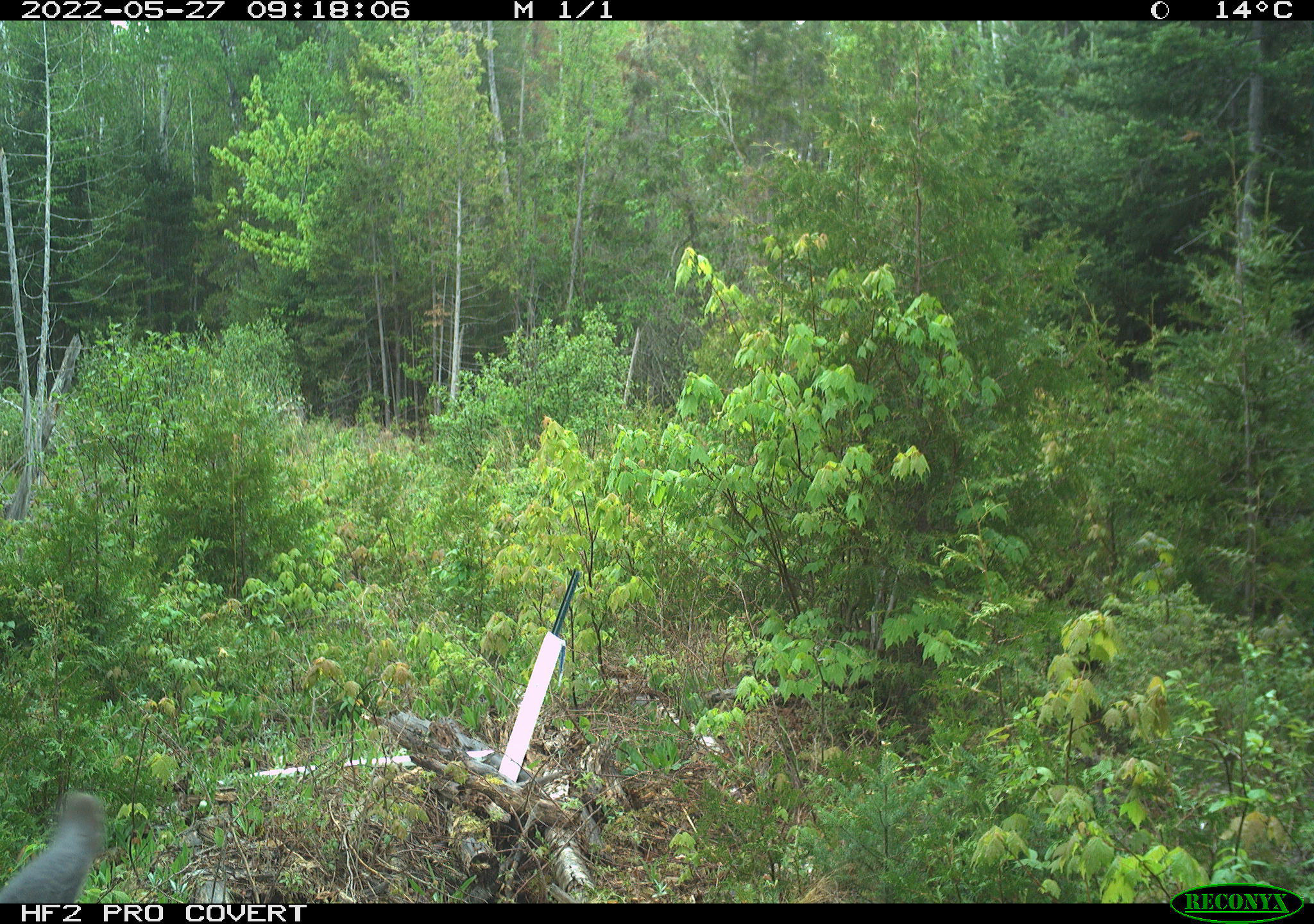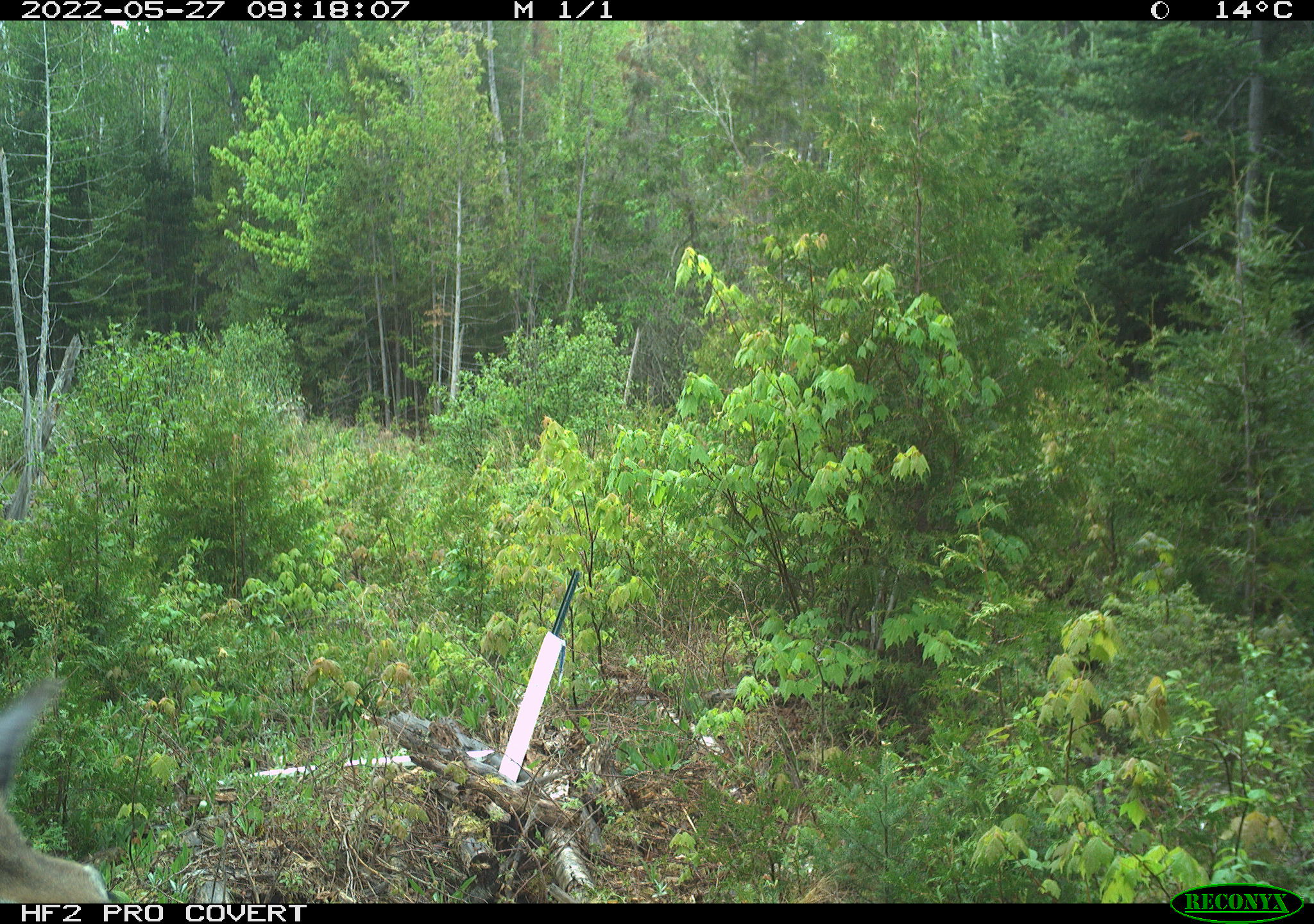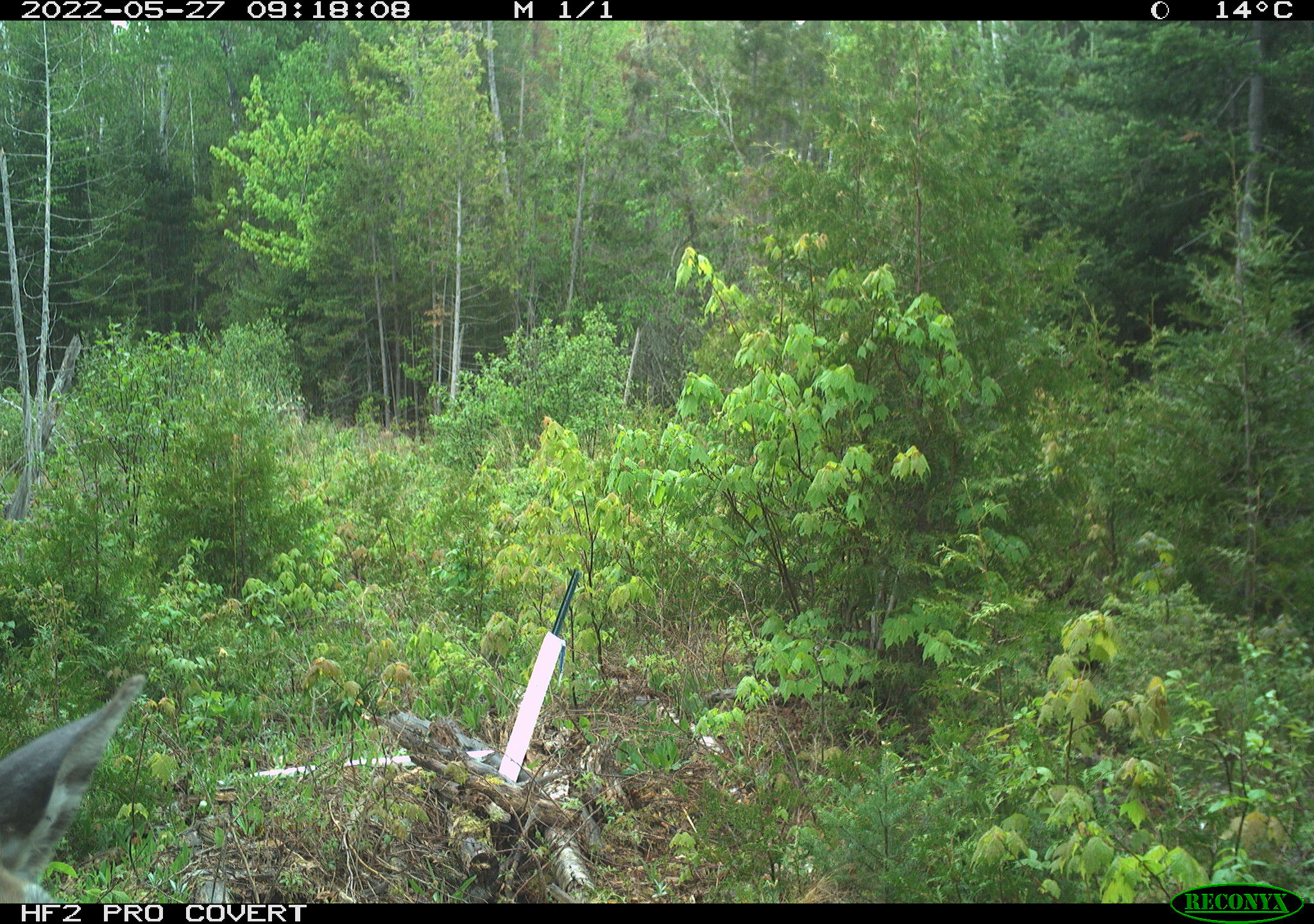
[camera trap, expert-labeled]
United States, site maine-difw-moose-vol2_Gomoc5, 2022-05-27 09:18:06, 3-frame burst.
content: unidentified animal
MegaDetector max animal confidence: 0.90